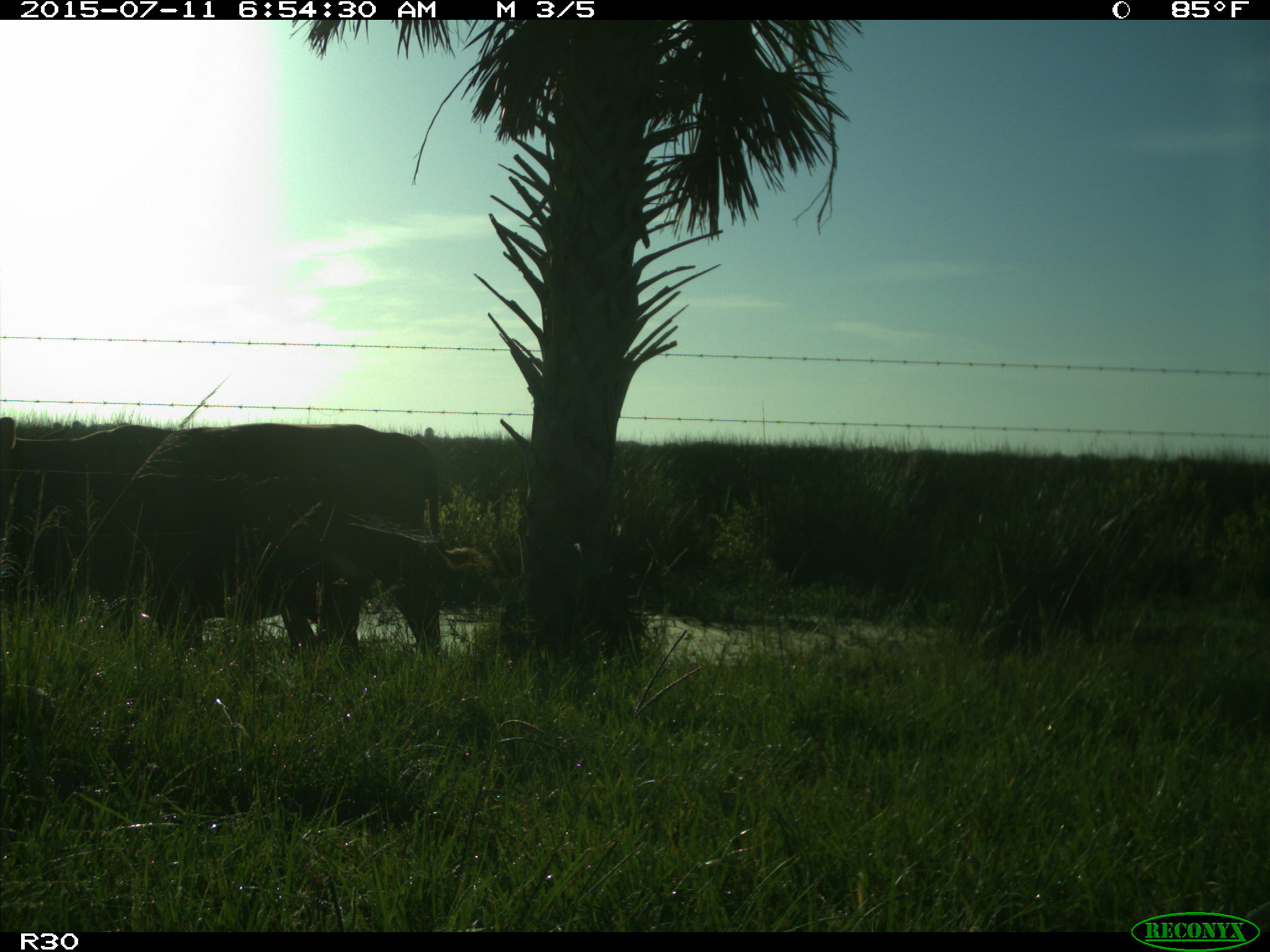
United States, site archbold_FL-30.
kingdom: Animalia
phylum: Chordata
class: Mammalia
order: Artiodactyla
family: Bovidae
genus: Bos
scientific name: Bos taurus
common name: domestic cow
Bos taurus (domestic cow).